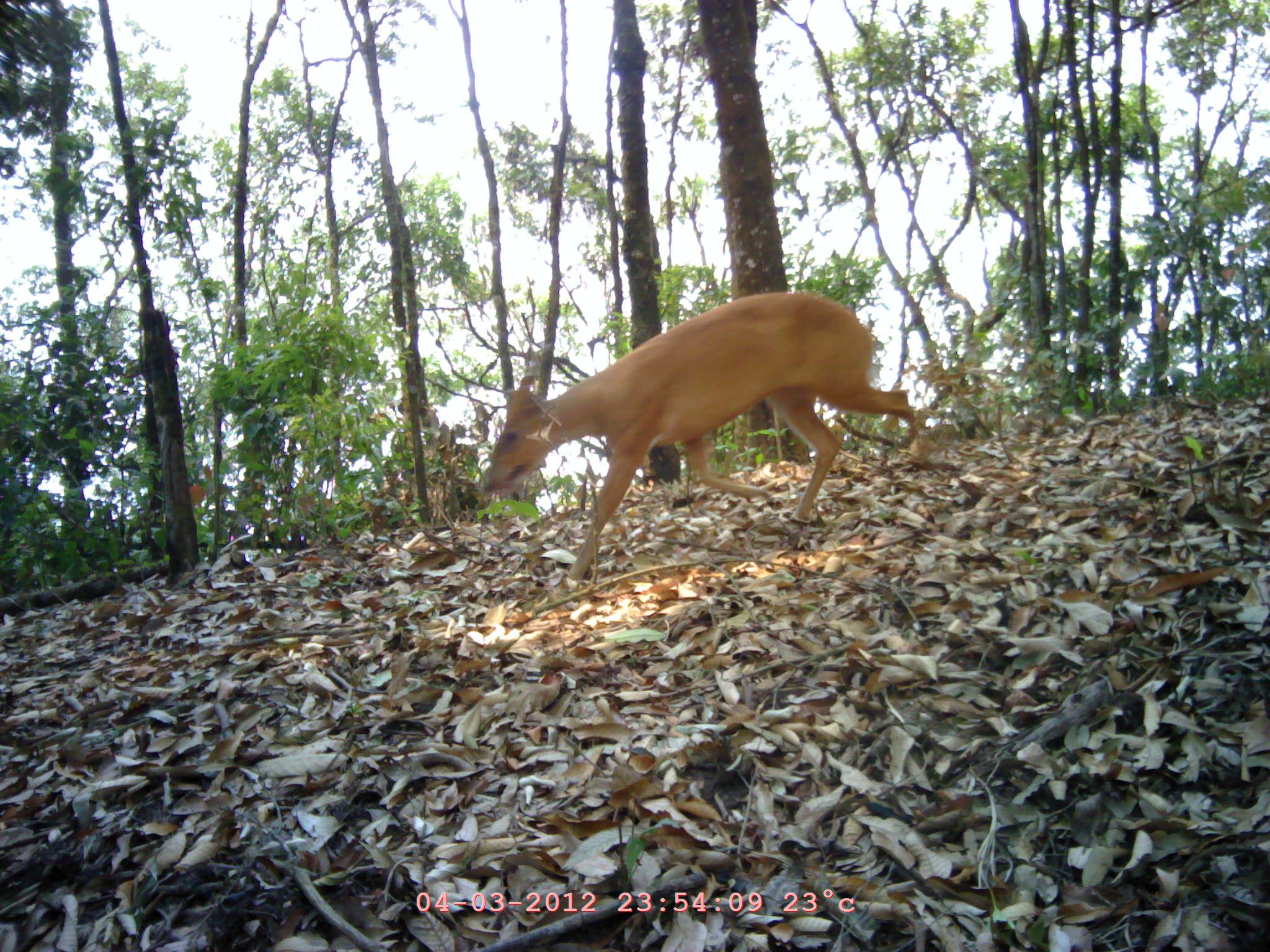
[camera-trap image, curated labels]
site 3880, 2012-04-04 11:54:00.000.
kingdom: Animalia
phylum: Chordata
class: Mammalia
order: Artiodactyla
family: Cervidae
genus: Muntiacus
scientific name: Muntiacus muntjak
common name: southern red muntjac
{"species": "Muntiacus muntjak (southern red muntjac)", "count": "1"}